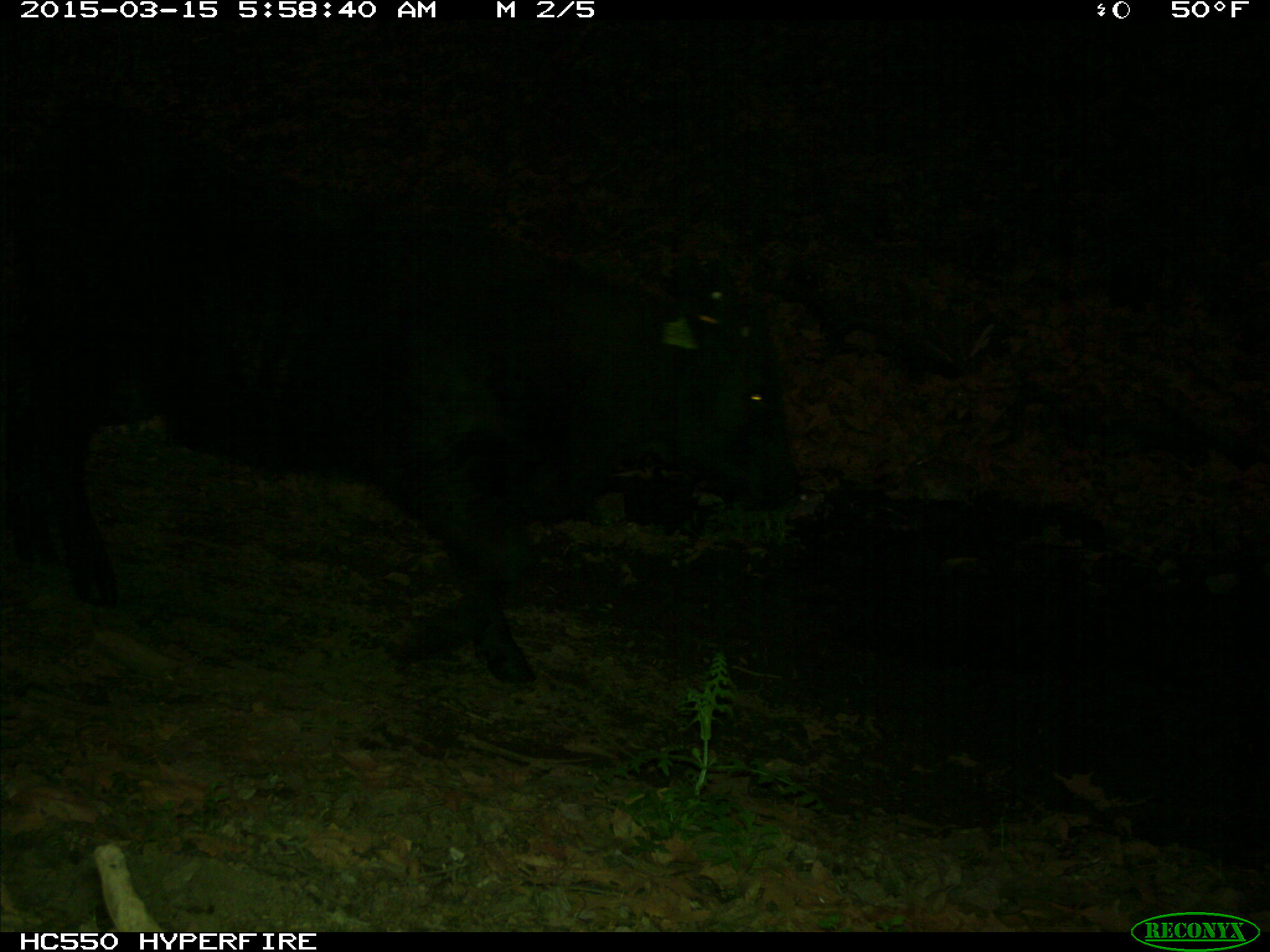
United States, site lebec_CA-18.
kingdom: Animalia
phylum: Chordata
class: Mammalia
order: Artiodactyla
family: Bovidae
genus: Bos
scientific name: Bos taurus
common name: domestic cow